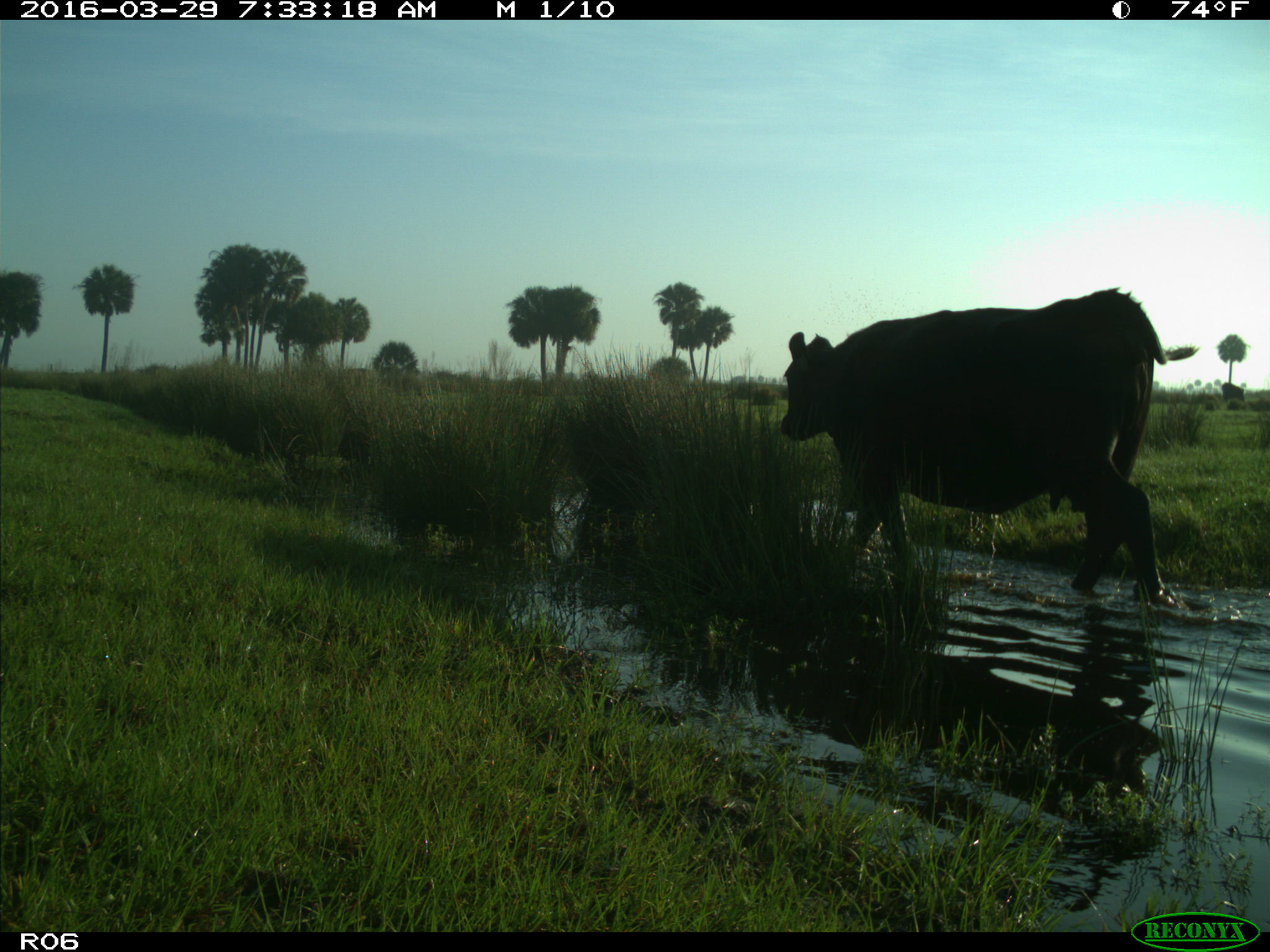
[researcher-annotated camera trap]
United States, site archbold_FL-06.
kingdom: Animalia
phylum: Chordata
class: Mammalia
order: Artiodactyla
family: Bovidae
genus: Bos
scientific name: Bos taurus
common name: domestic cow